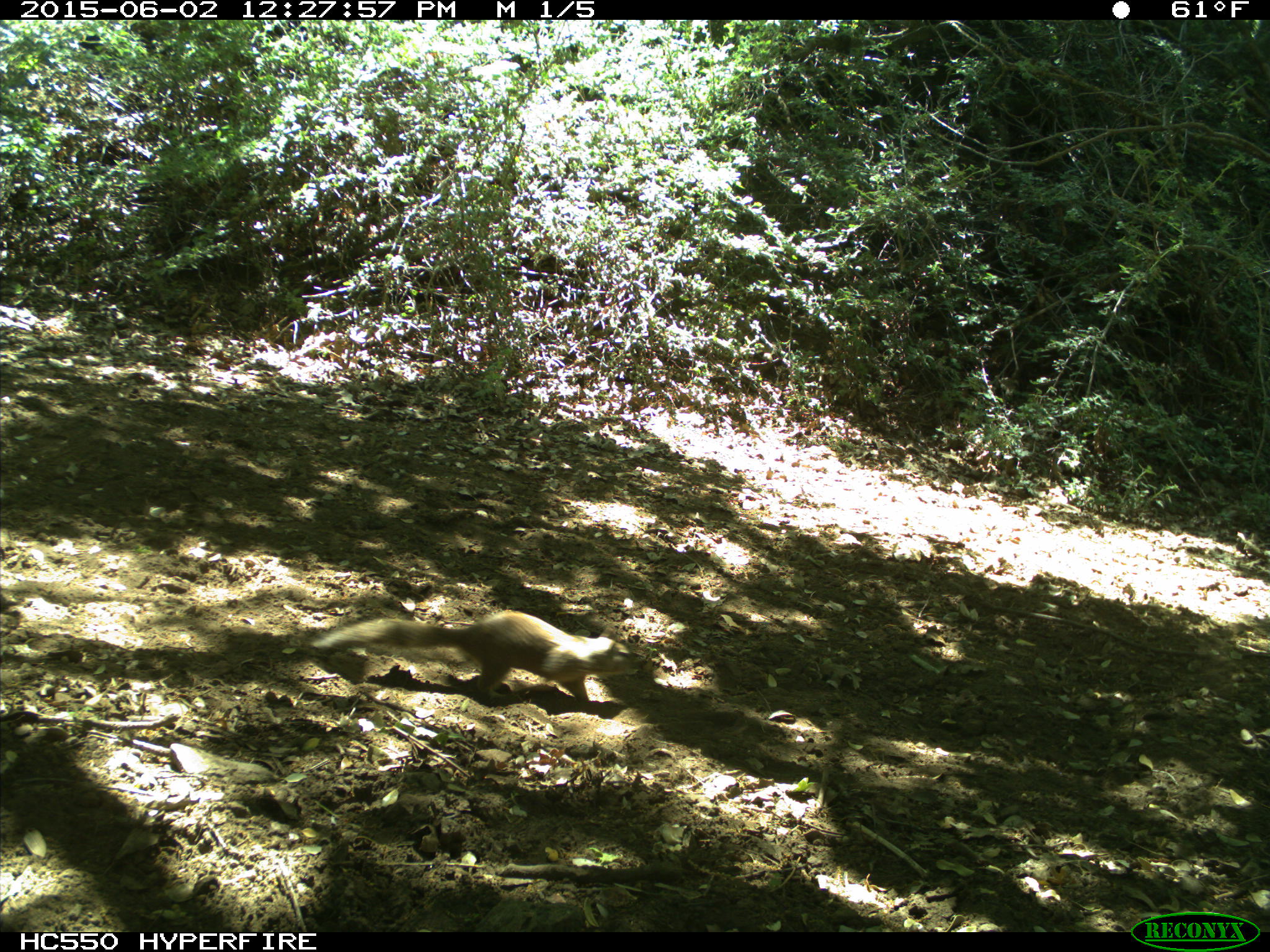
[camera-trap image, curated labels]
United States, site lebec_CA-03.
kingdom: Animalia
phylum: Chordata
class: Mammalia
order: Rodentia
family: Sciuridae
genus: Otospermophilus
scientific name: Otospermophilus beecheyi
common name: california ground squirrel